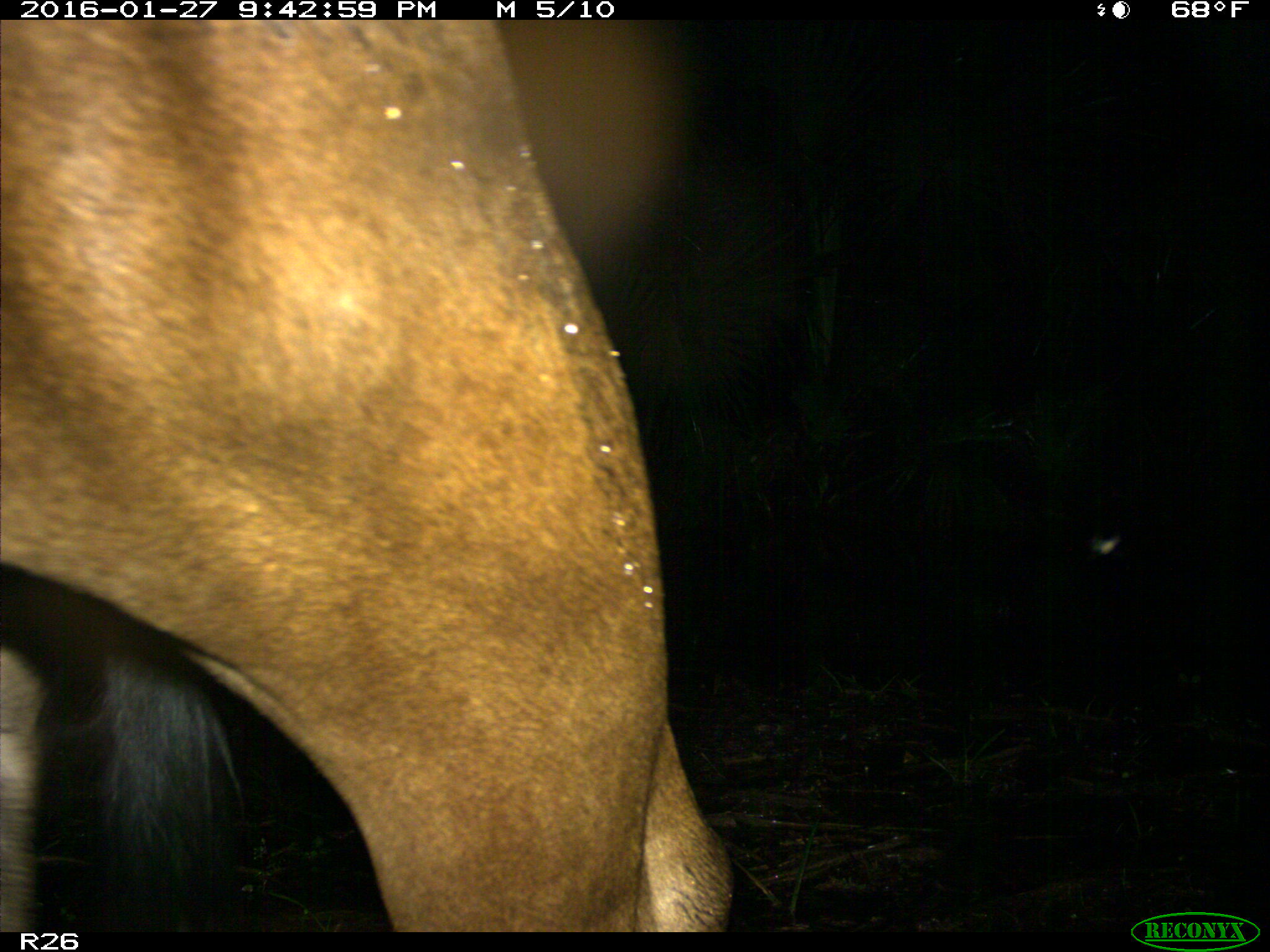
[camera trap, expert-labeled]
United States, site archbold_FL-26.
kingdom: Animalia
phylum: Chordata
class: Mammalia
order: Artiodactyla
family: Bovidae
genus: Bos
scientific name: Bos taurus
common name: domestic cow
Bos taurus (domestic cow).